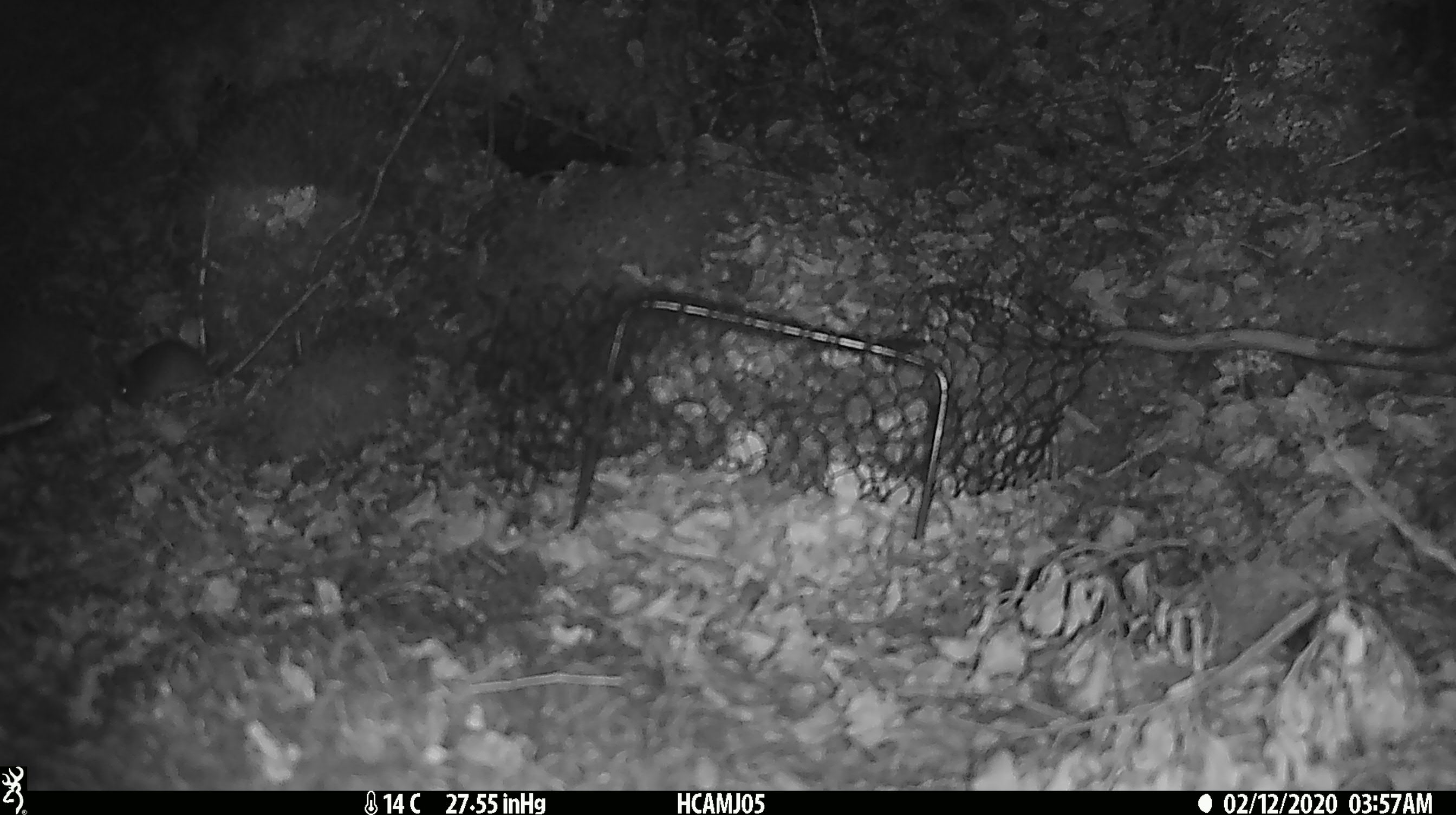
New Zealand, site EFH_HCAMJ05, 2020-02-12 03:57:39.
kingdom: Animalia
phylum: Chordata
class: Mammalia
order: Rodentia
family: Muridae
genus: Mus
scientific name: Mus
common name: mouse